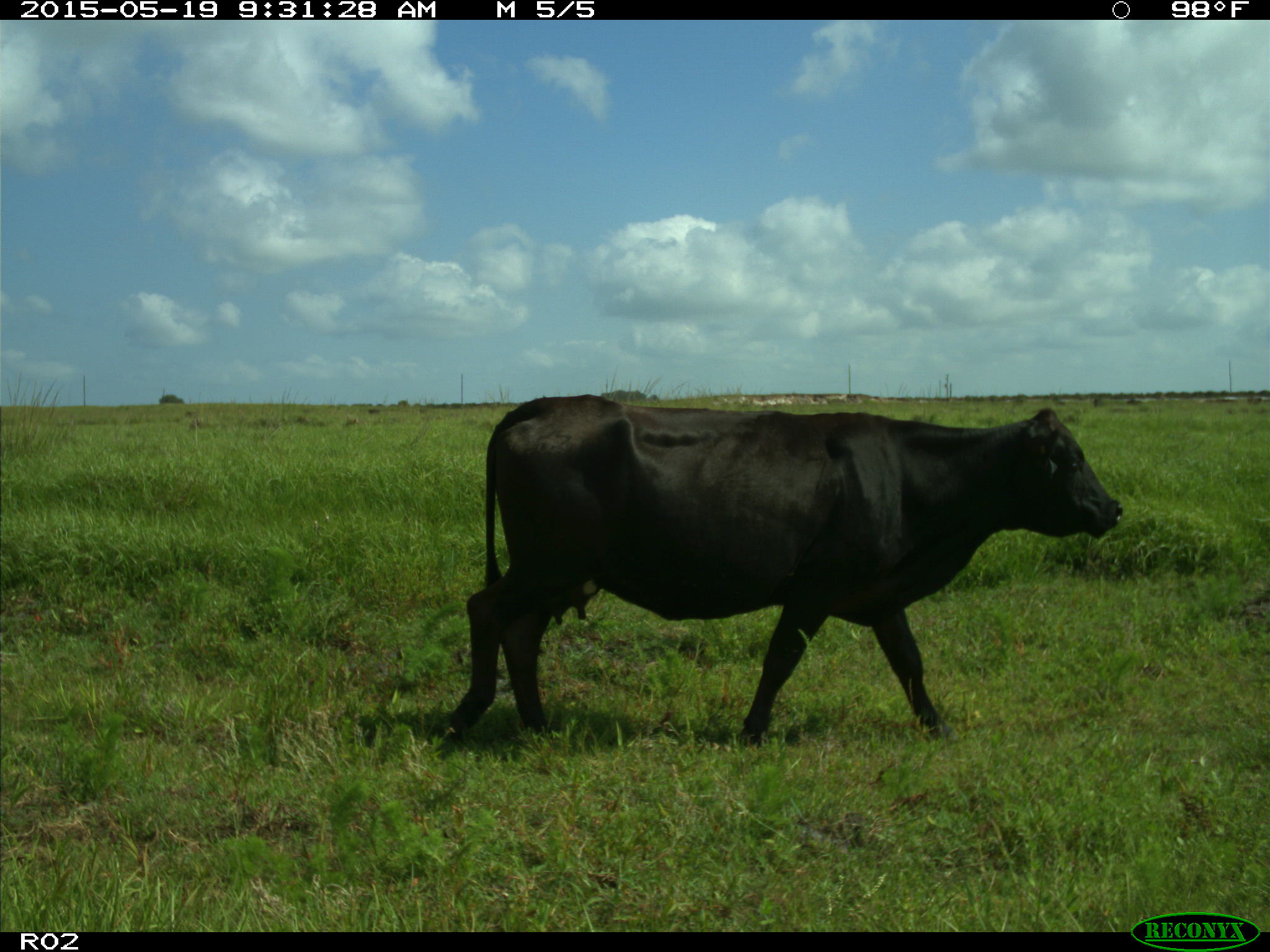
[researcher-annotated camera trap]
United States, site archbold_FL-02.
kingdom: Animalia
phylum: Chordata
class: Mammalia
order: Artiodactyla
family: Bovidae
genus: Bos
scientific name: Bos taurus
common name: domestic cow